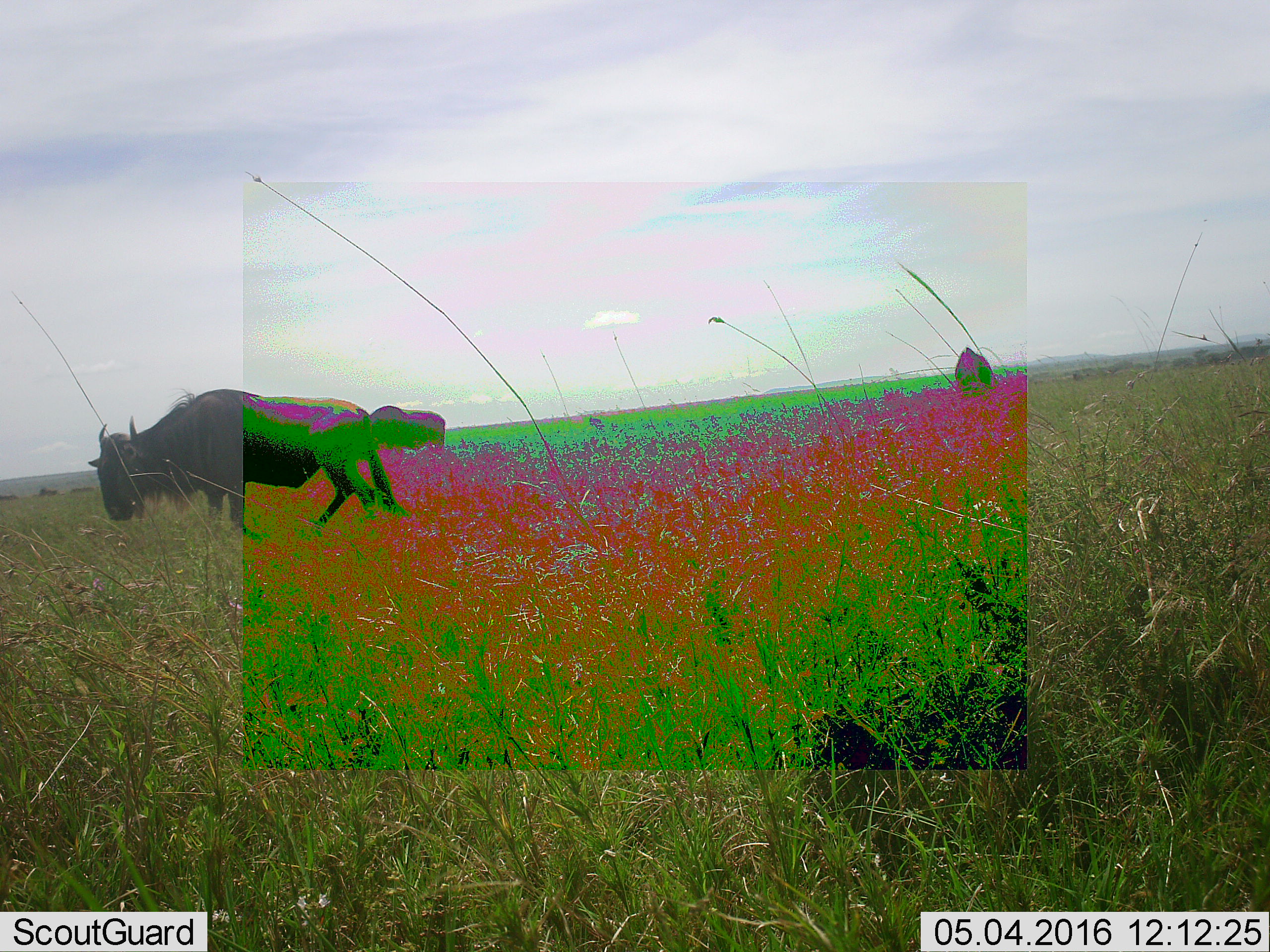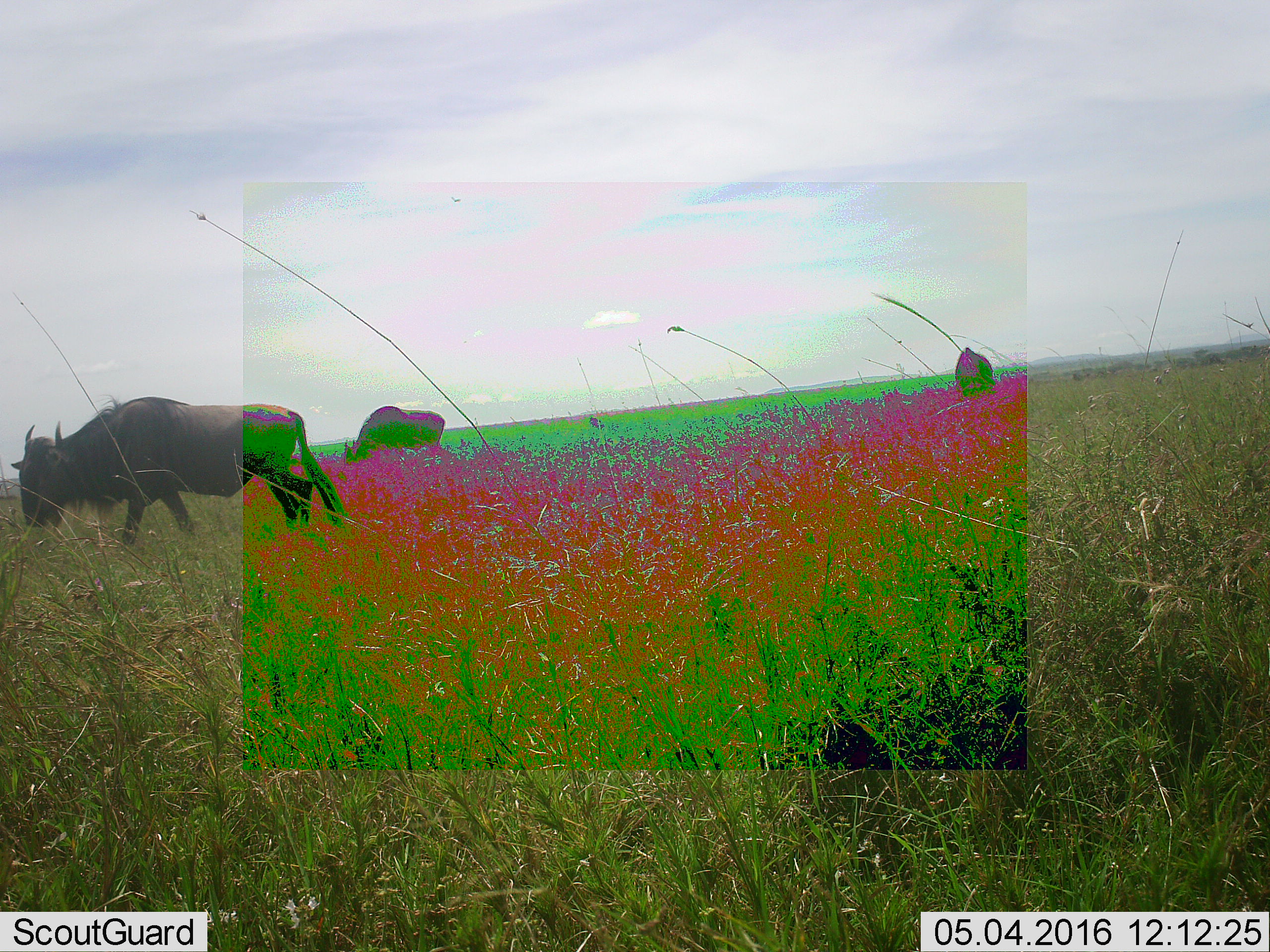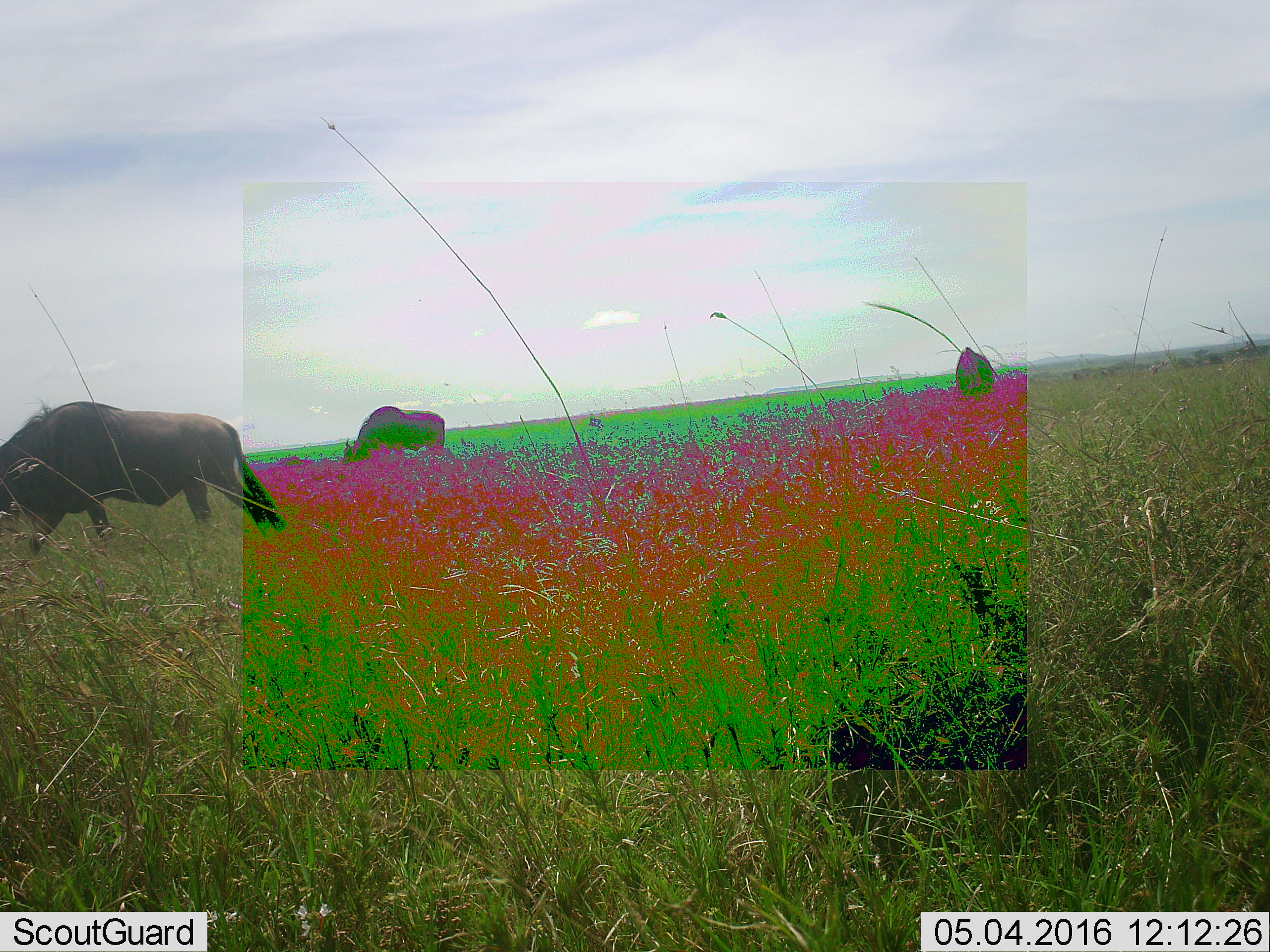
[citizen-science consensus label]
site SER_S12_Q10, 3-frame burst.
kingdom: Animalia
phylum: Chordata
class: Mammalia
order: Artiodactyla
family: Bovidae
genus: Connochaetes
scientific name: Connochaetes taurinus taurinus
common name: blue wildebeest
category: wildebeestblue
Wildebeestblue (blue wildebeest) (Connochaetes taurinus taurinus), count 3. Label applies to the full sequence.